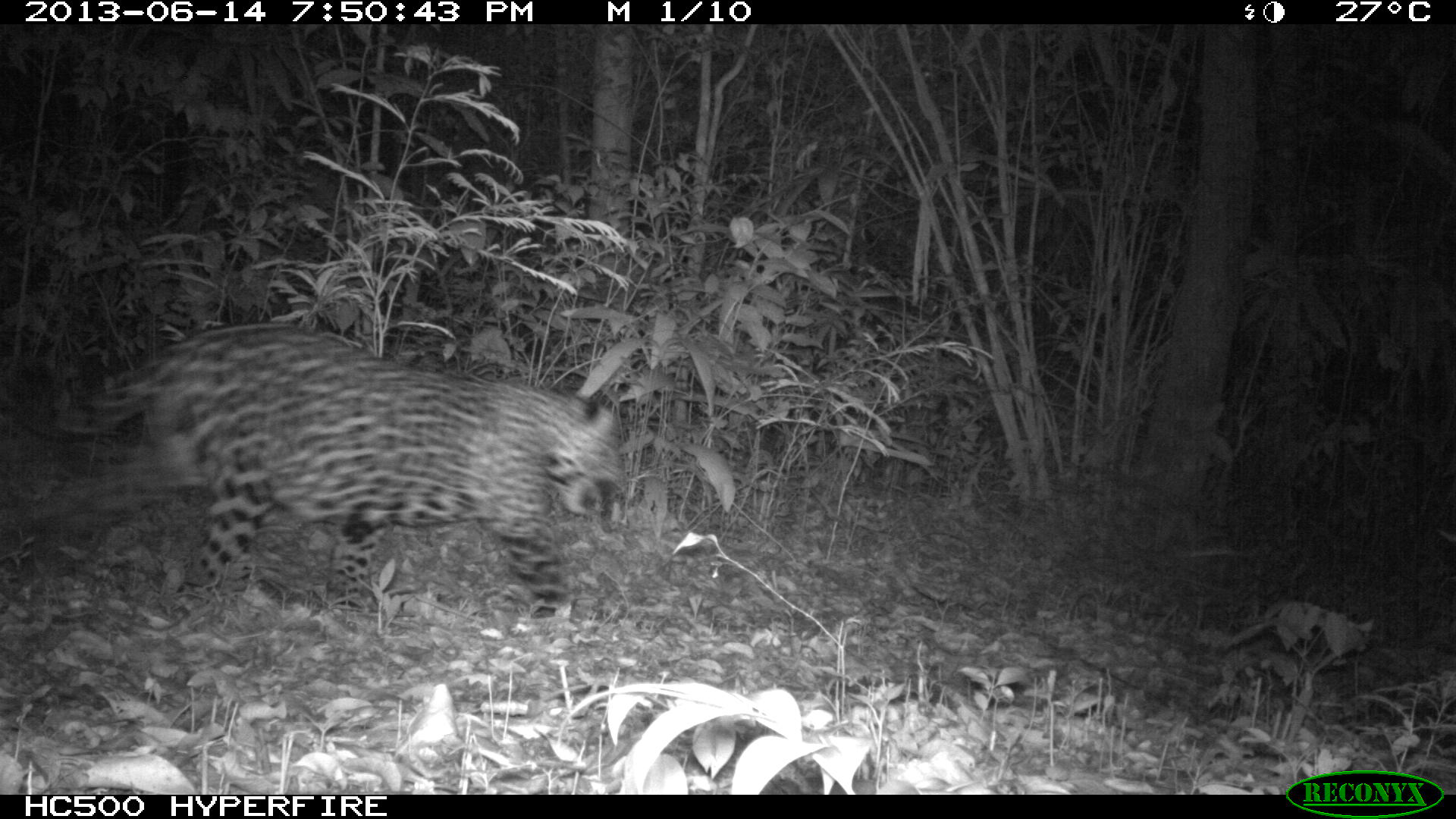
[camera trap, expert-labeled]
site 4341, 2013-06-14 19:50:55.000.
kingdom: Animalia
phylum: Chordata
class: Mammalia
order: Carnivora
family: Felidae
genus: Panthera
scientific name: Panthera onca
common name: jaguar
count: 1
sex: male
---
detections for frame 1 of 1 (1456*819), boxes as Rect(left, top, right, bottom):
panthera onca: Rect(3, 318, 629, 618)